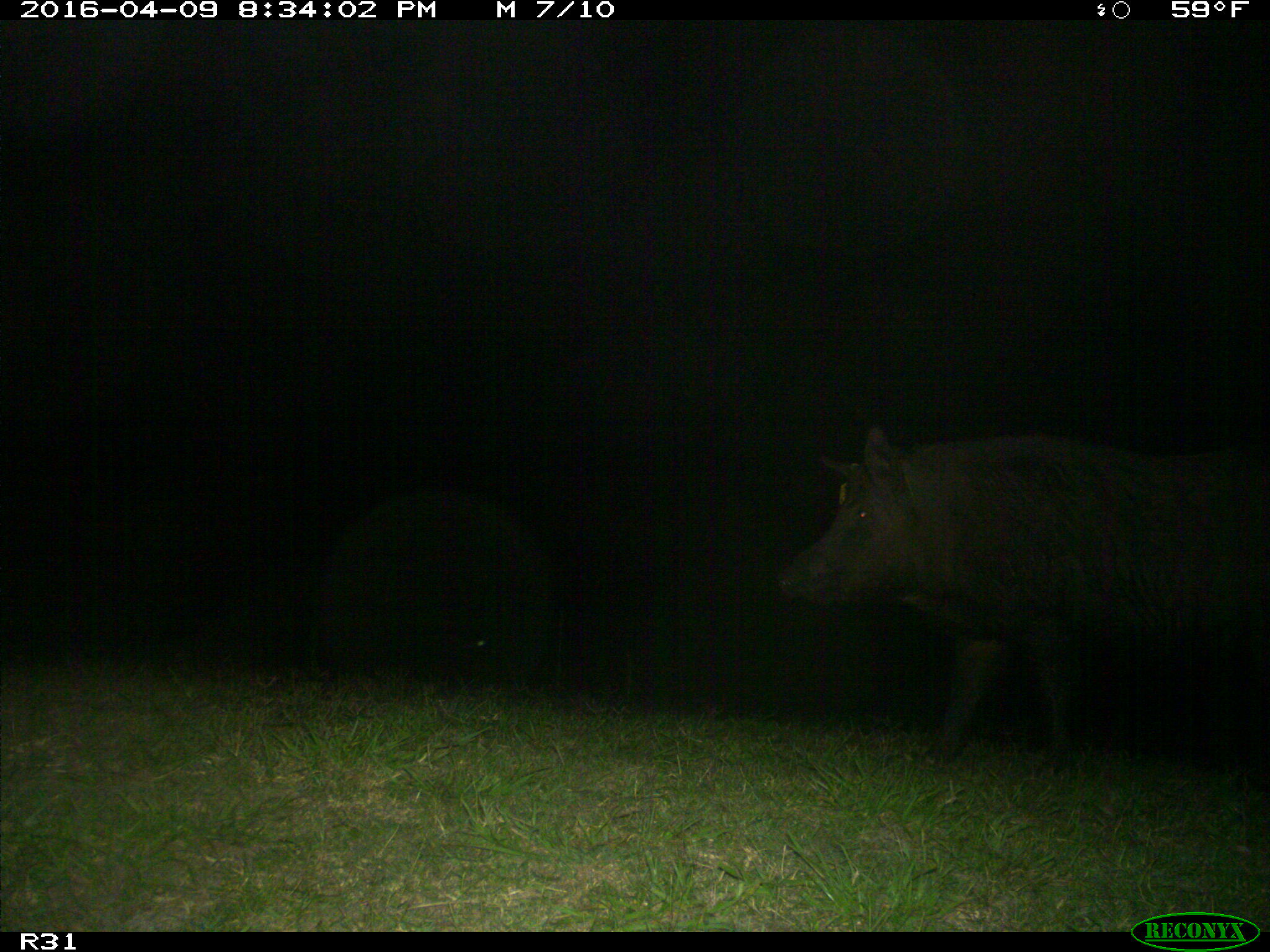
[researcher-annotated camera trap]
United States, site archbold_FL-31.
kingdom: Animalia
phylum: Chordata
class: Mammalia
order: Artiodactyla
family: Suidae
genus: Sus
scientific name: Sus scrofa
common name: wild boar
Sus scrofa (wild boar).